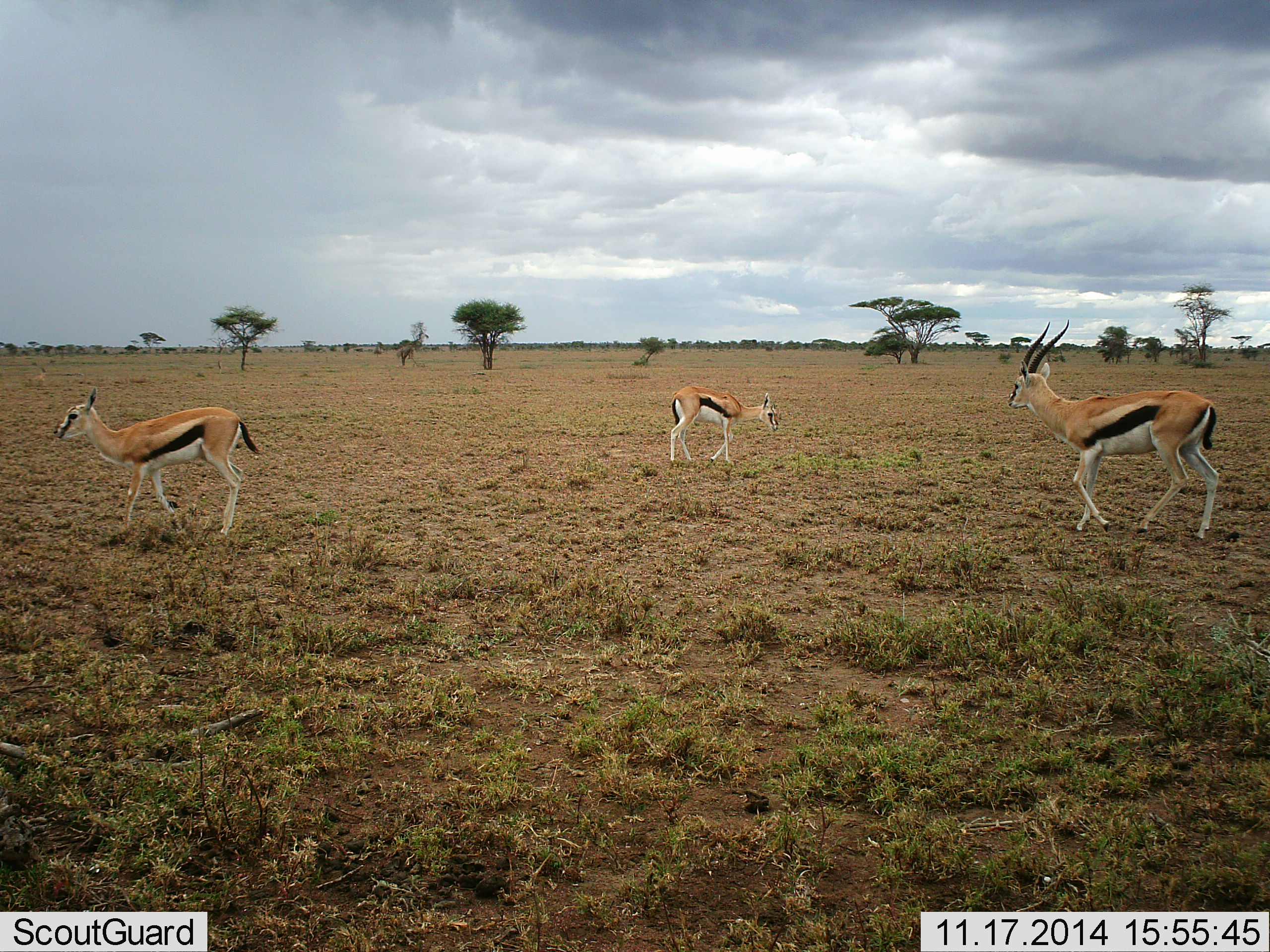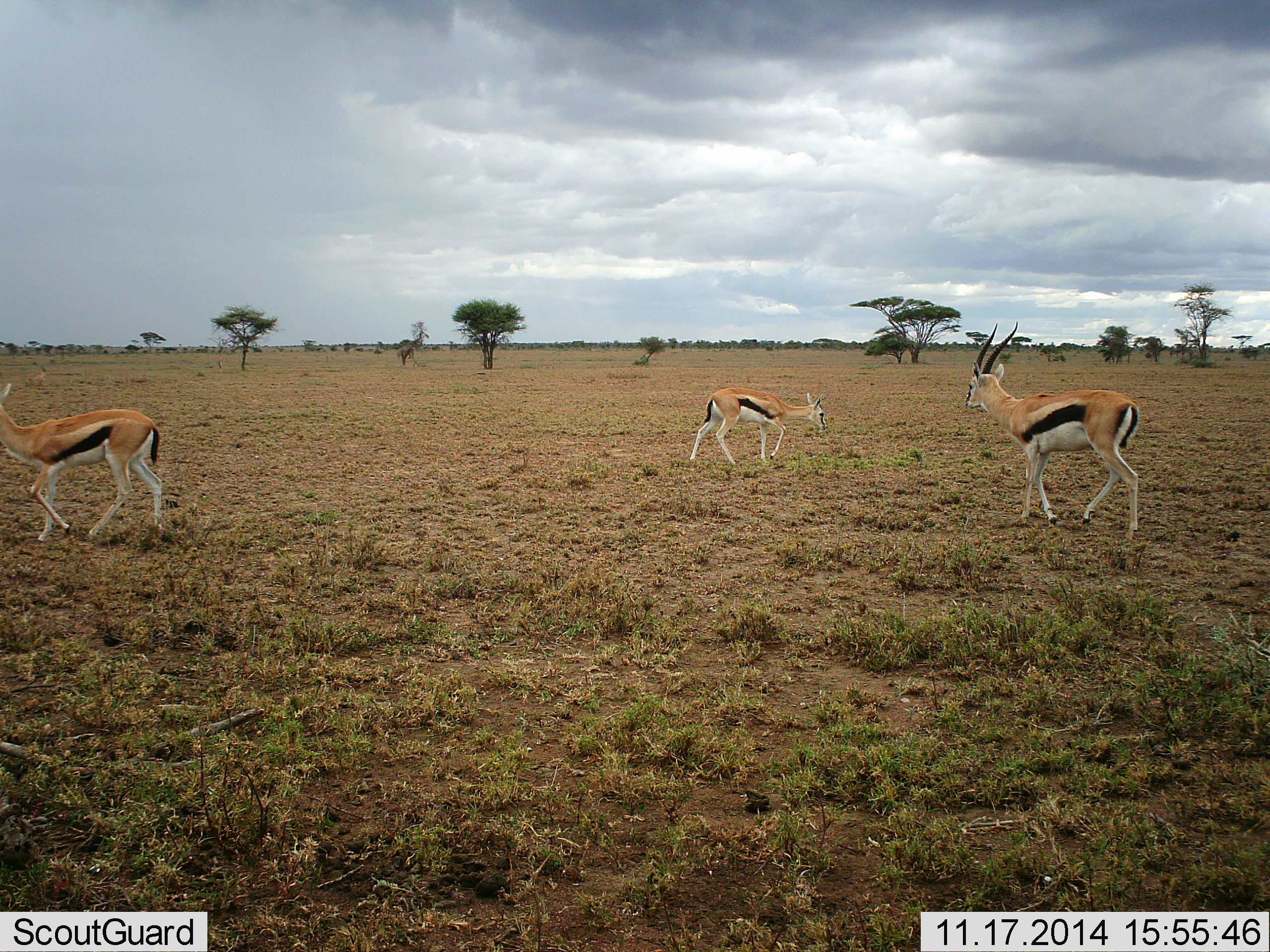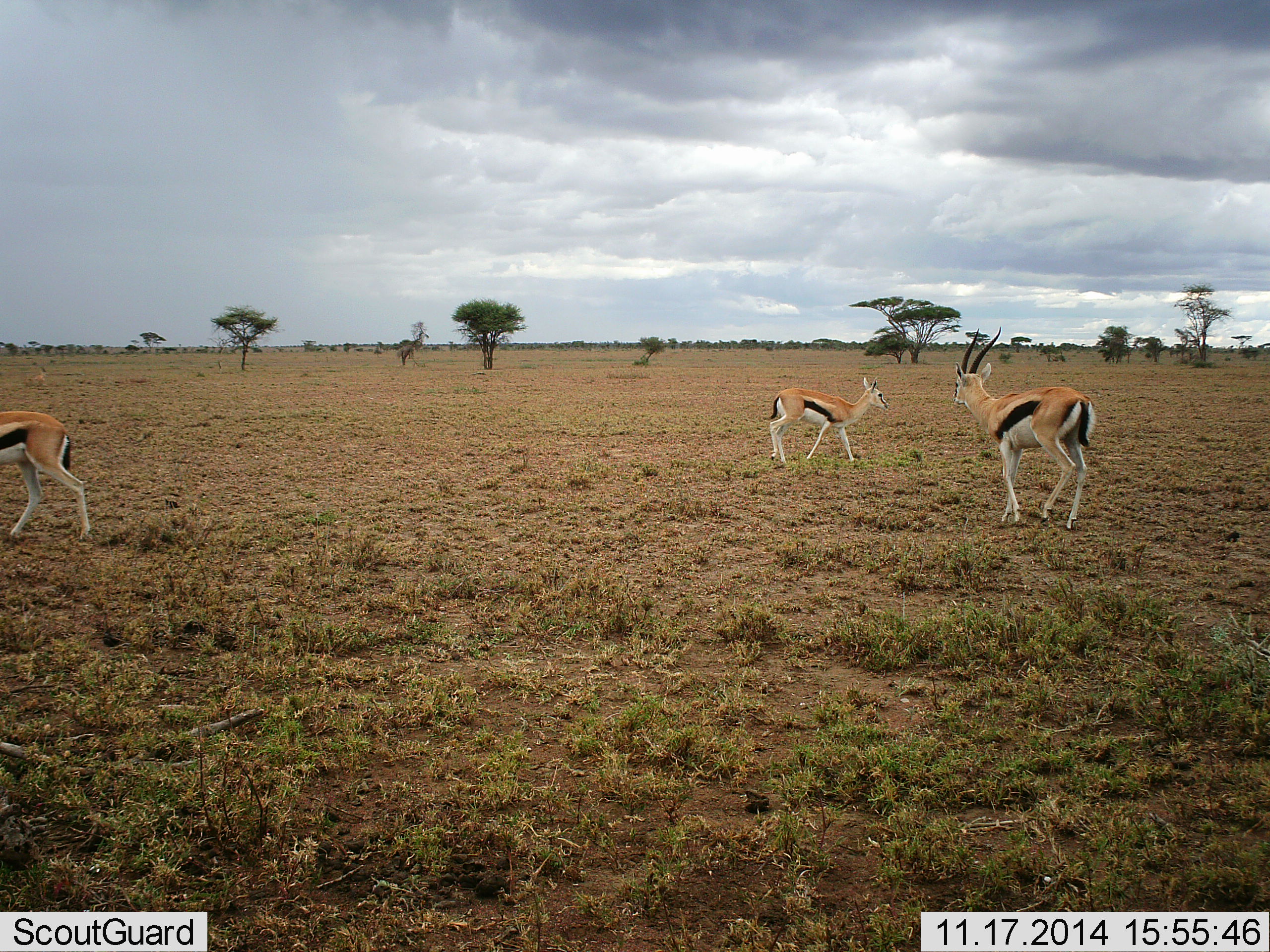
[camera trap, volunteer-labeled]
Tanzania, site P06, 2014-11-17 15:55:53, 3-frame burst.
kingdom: Animalia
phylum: Chordata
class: Mammalia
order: Artiodactyla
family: Bovidae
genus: Eudorcas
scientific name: Eudorcas thomsonii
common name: thomson's gazelle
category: gazellethomsons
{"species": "gazellethomsons (thomson's gazelle) (Eudorcas thomsonii)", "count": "3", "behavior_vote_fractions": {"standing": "10%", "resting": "0%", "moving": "80%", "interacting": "0%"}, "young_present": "10%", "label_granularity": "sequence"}